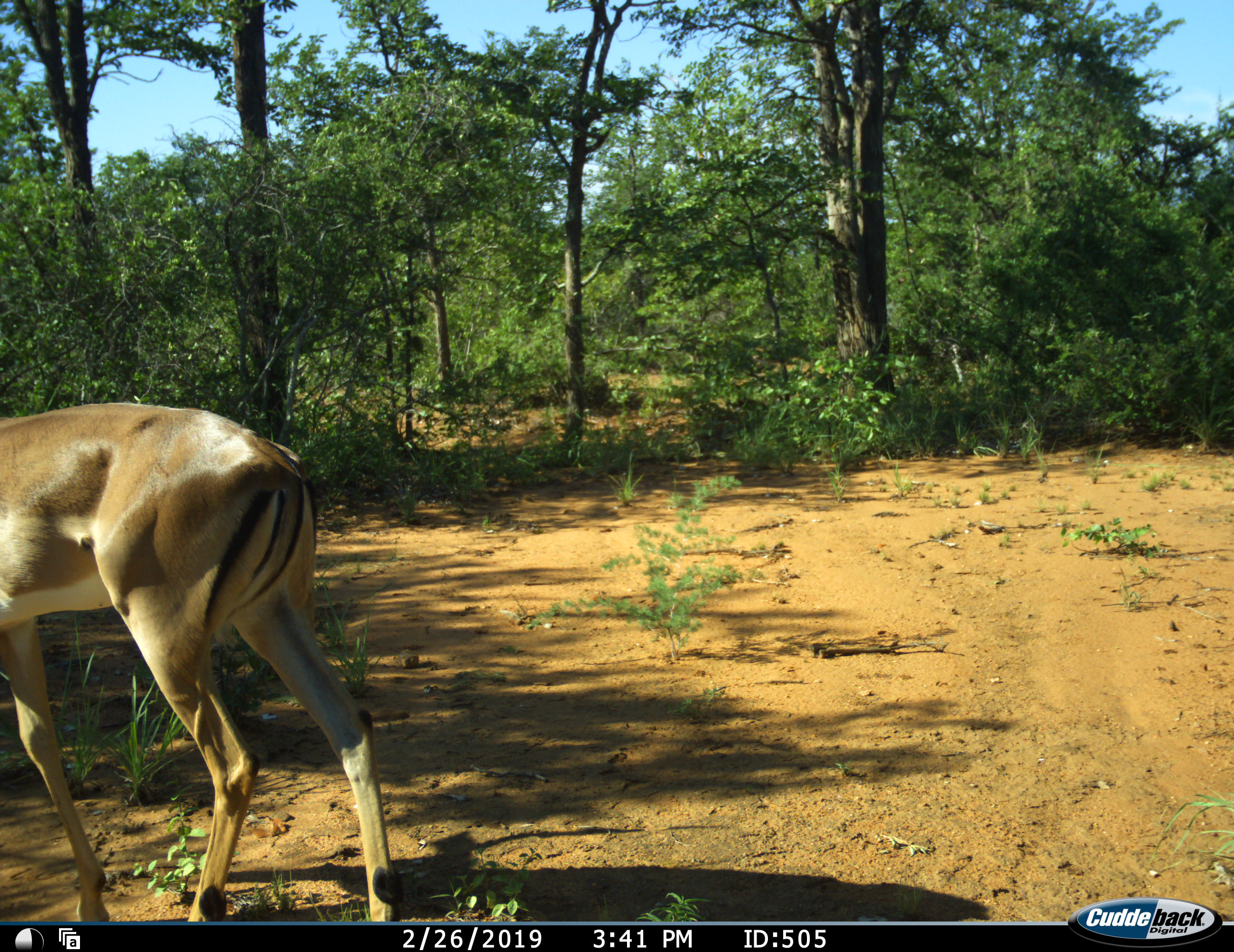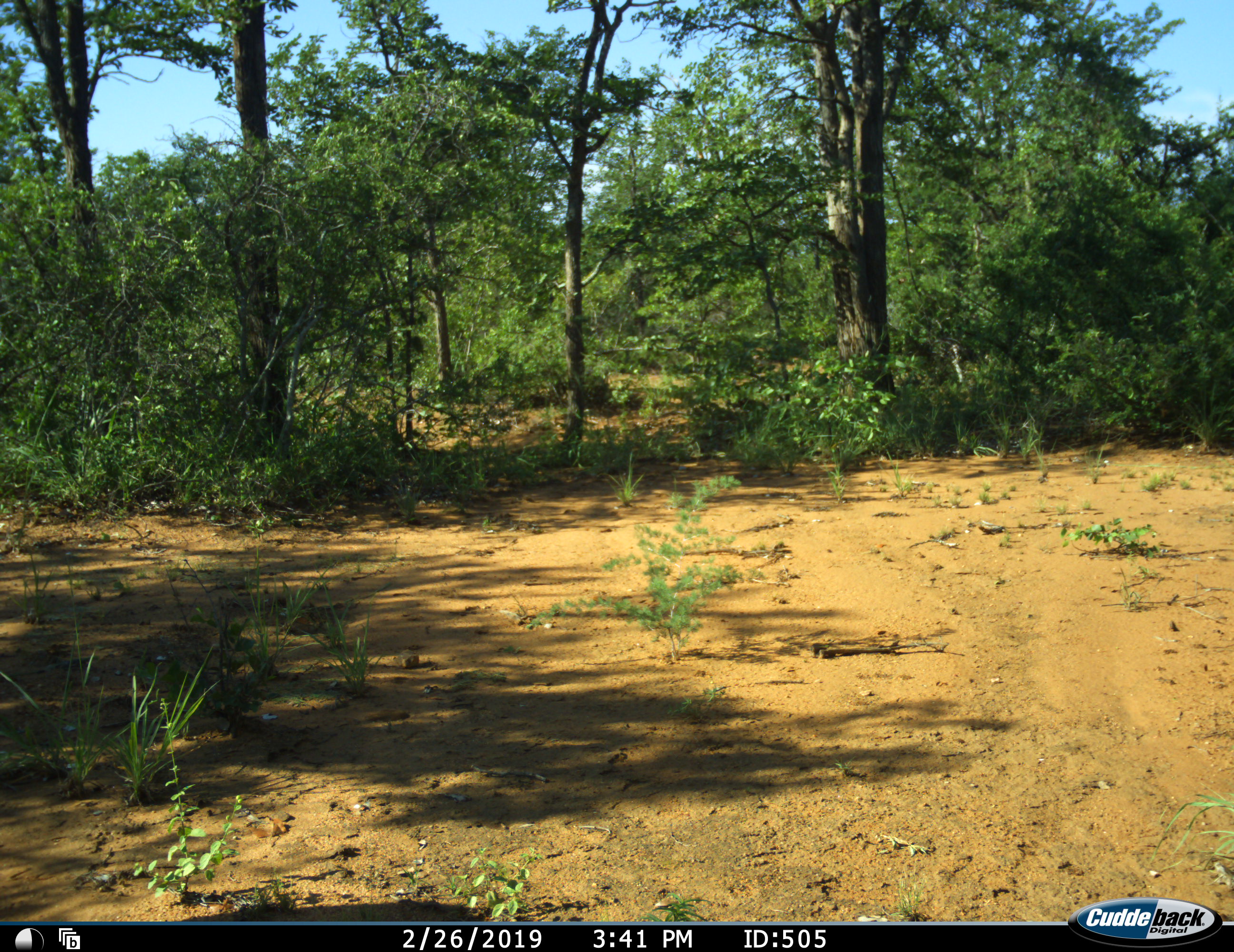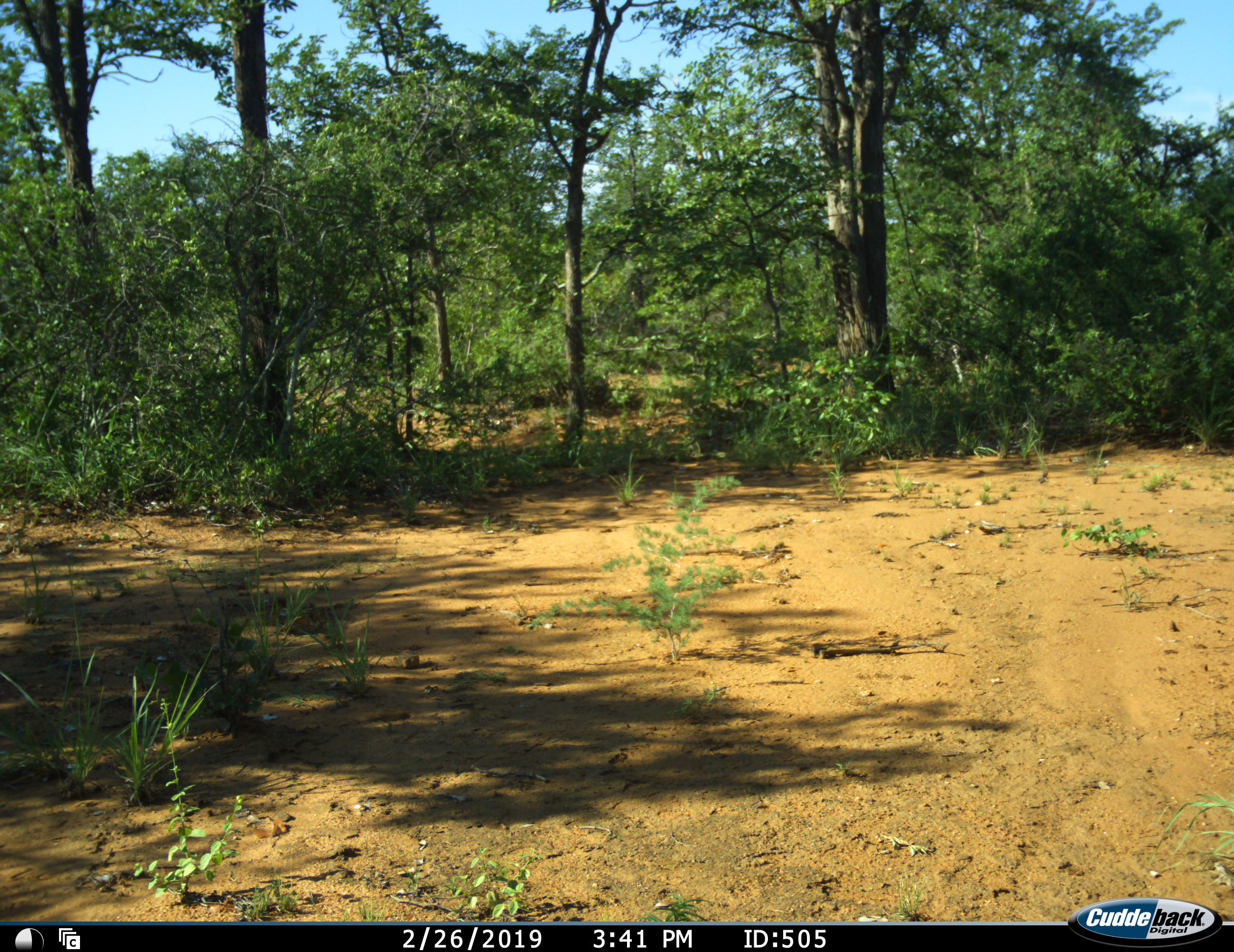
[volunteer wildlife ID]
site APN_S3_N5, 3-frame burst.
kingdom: Animalia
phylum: Chordata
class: Mammalia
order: Artiodactyla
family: Bovidae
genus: Aepyceros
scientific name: Aepyceros melampus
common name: impala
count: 1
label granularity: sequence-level